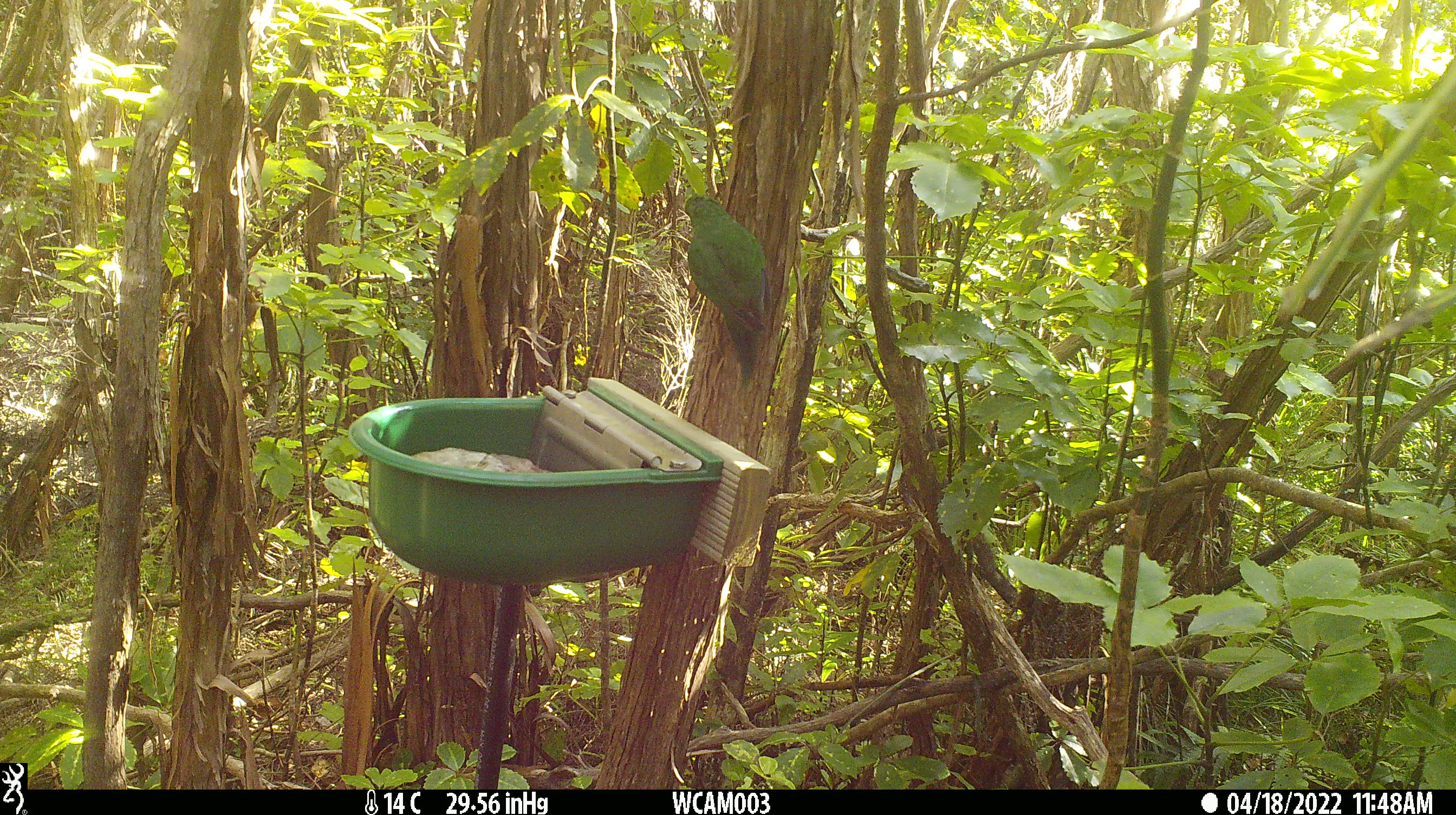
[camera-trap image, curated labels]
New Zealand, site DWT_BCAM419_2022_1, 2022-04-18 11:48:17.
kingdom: Animalia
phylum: Chordata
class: Aves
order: Psittaciformes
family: Psittaculidae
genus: Cyanoramphus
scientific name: Cyanoramphus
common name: parakeet